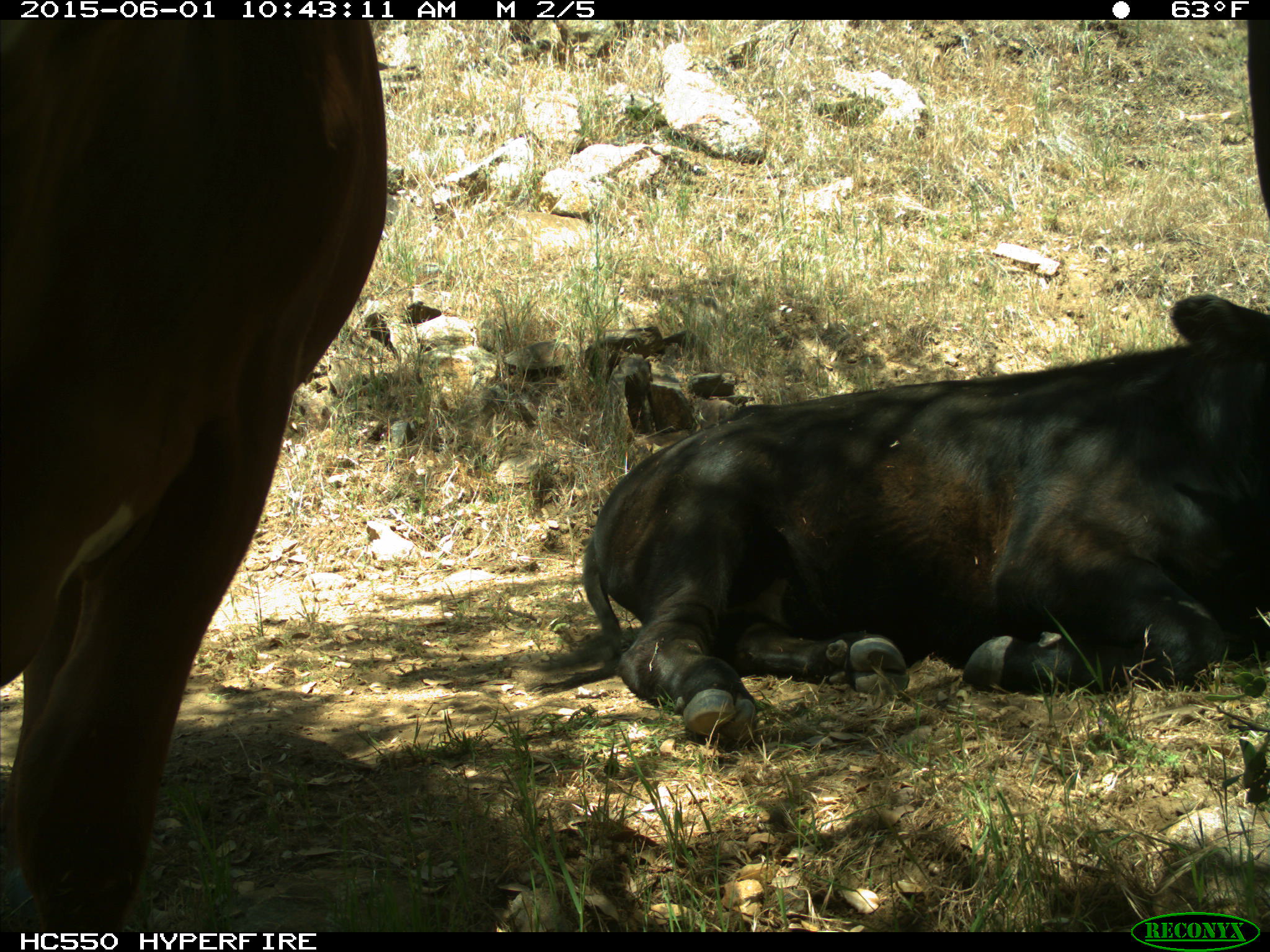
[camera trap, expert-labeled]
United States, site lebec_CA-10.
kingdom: Animalia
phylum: Chordata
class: Mammalia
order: Artiodactyla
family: Bovidae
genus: Bos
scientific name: Bos taurus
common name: domestic cow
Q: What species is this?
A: Bos taurus (domestic cow).